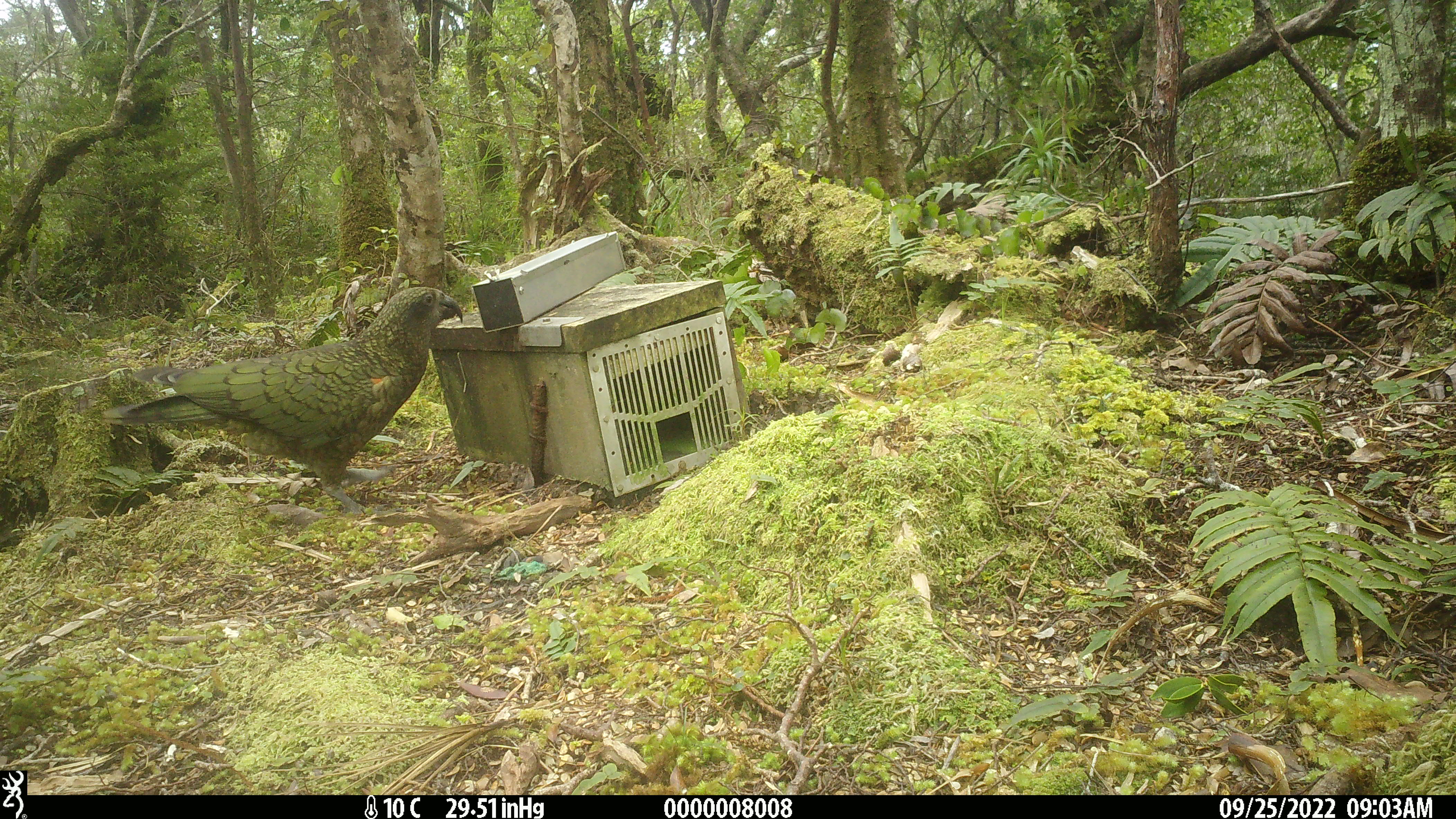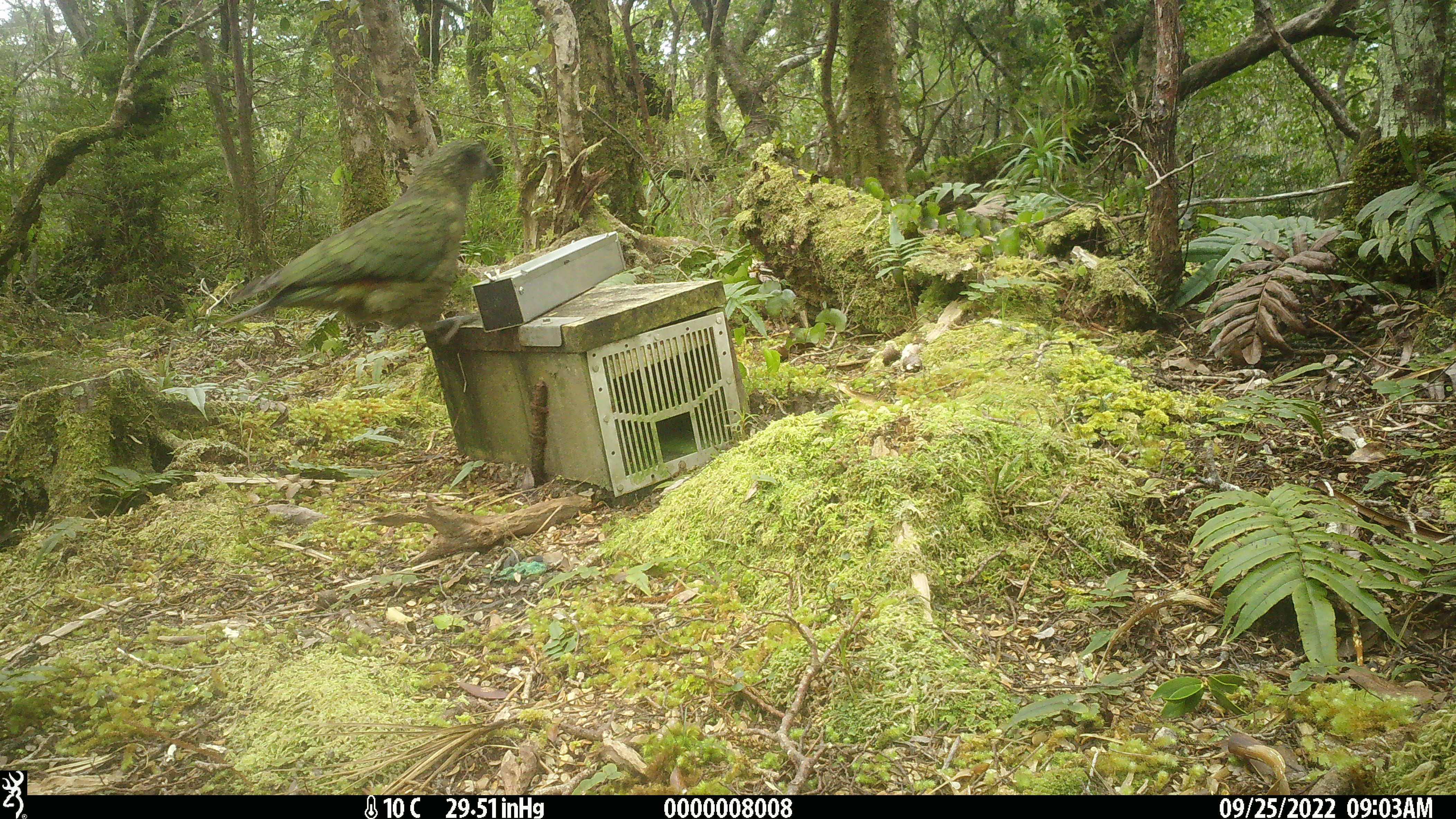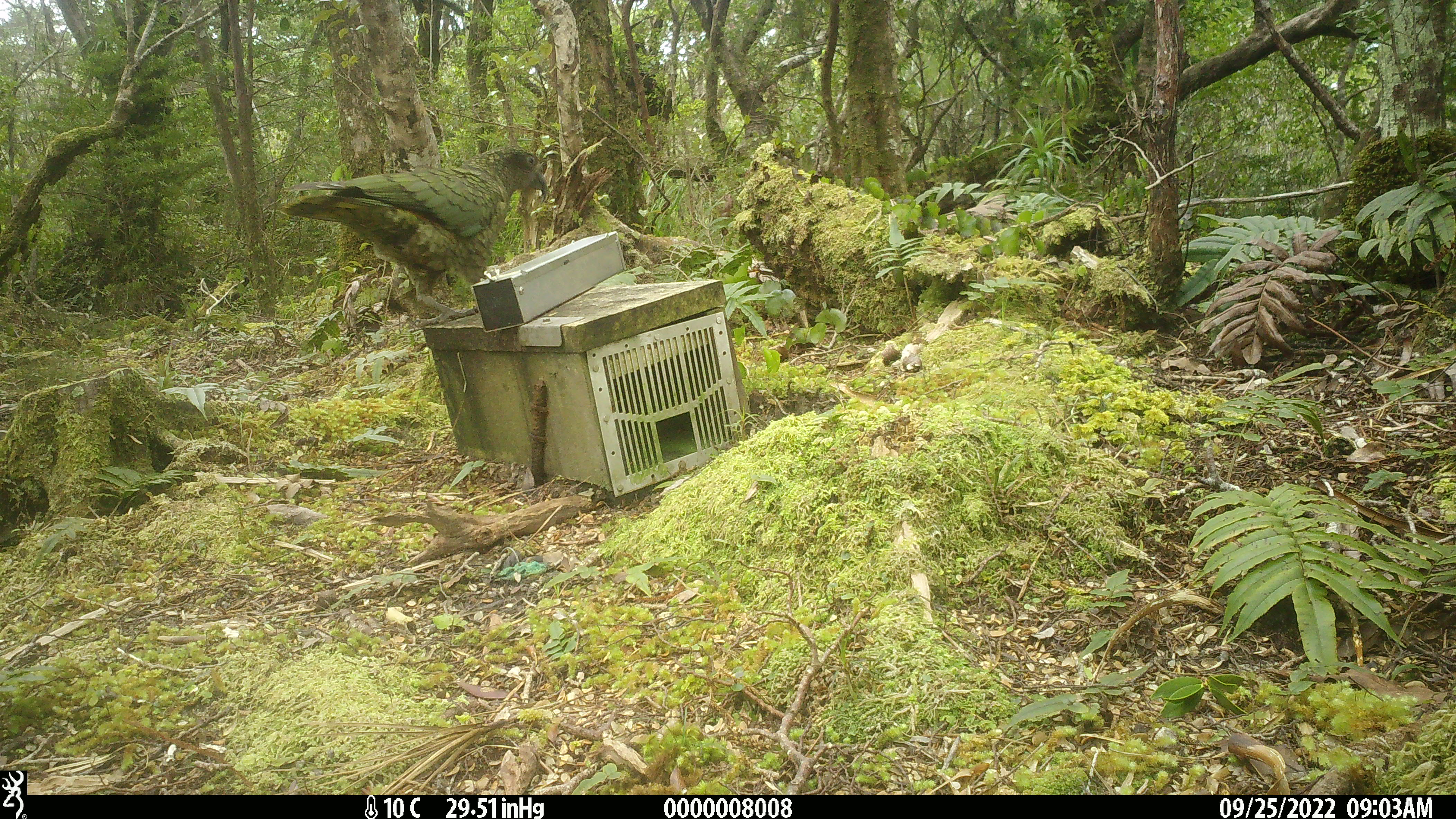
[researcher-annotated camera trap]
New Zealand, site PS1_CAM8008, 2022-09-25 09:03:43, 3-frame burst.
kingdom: Animalia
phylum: Chordata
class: Aves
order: Psittaciformes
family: Strigopidae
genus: Nestor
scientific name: Nestor notabilis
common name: kea